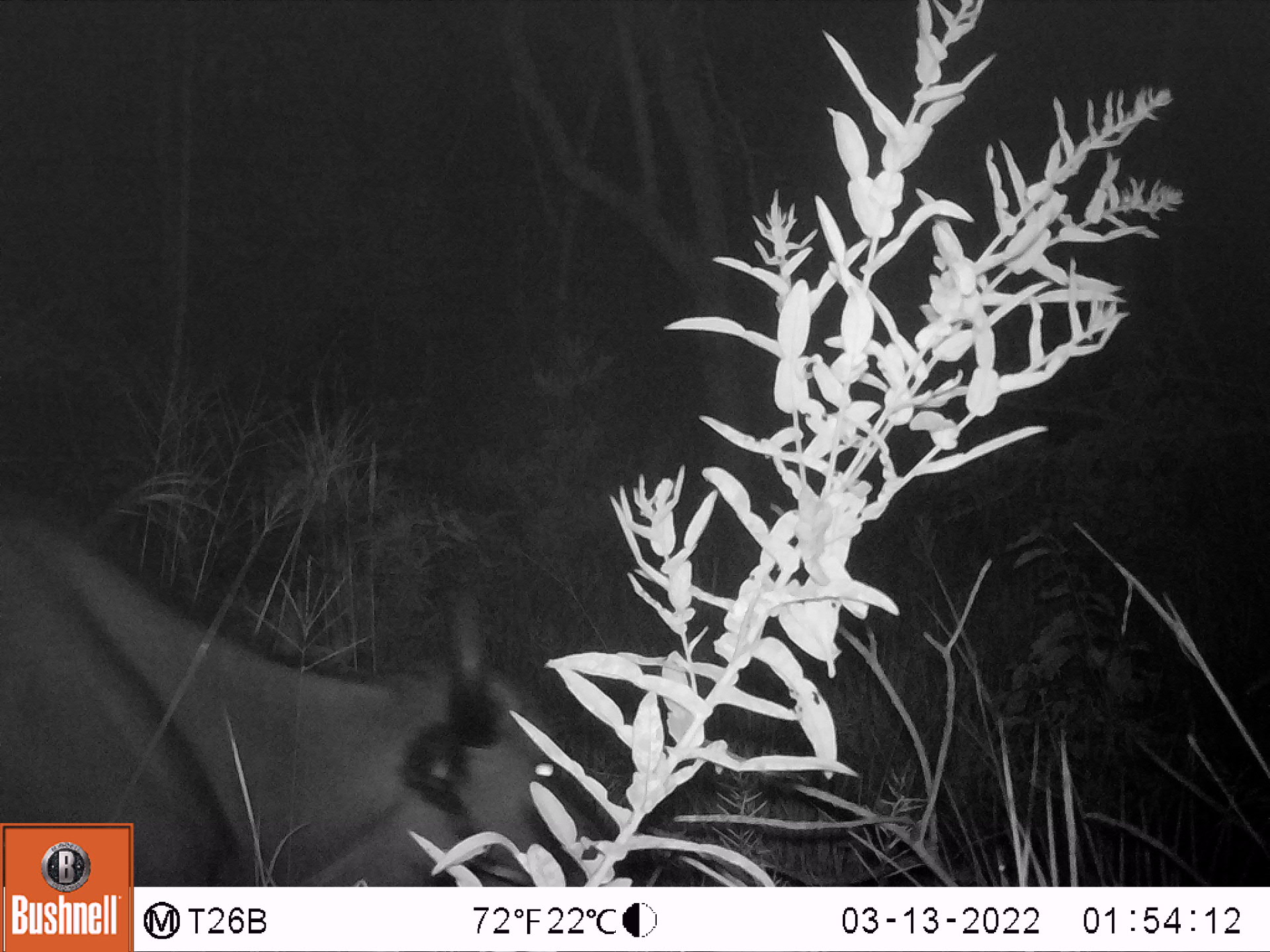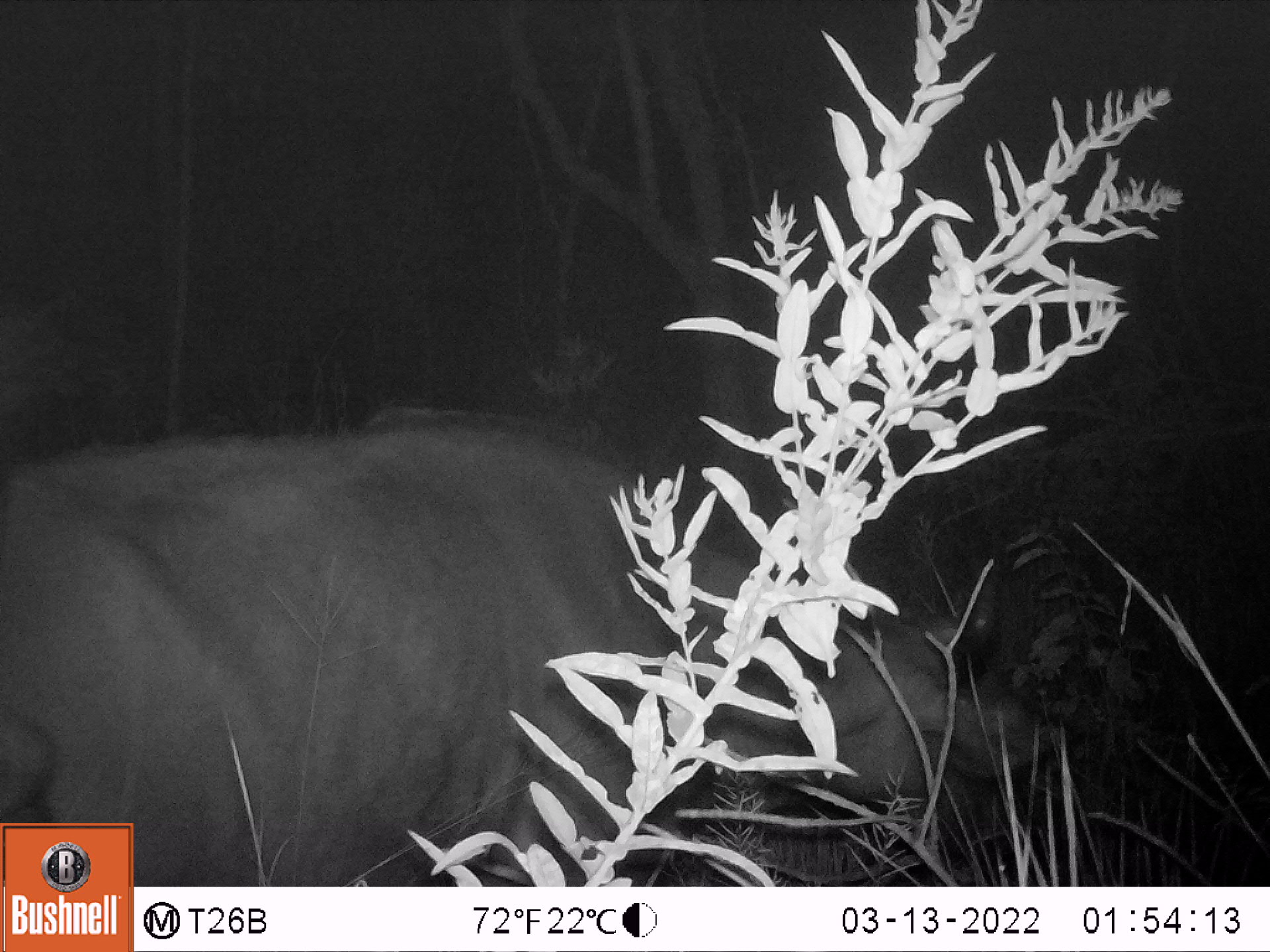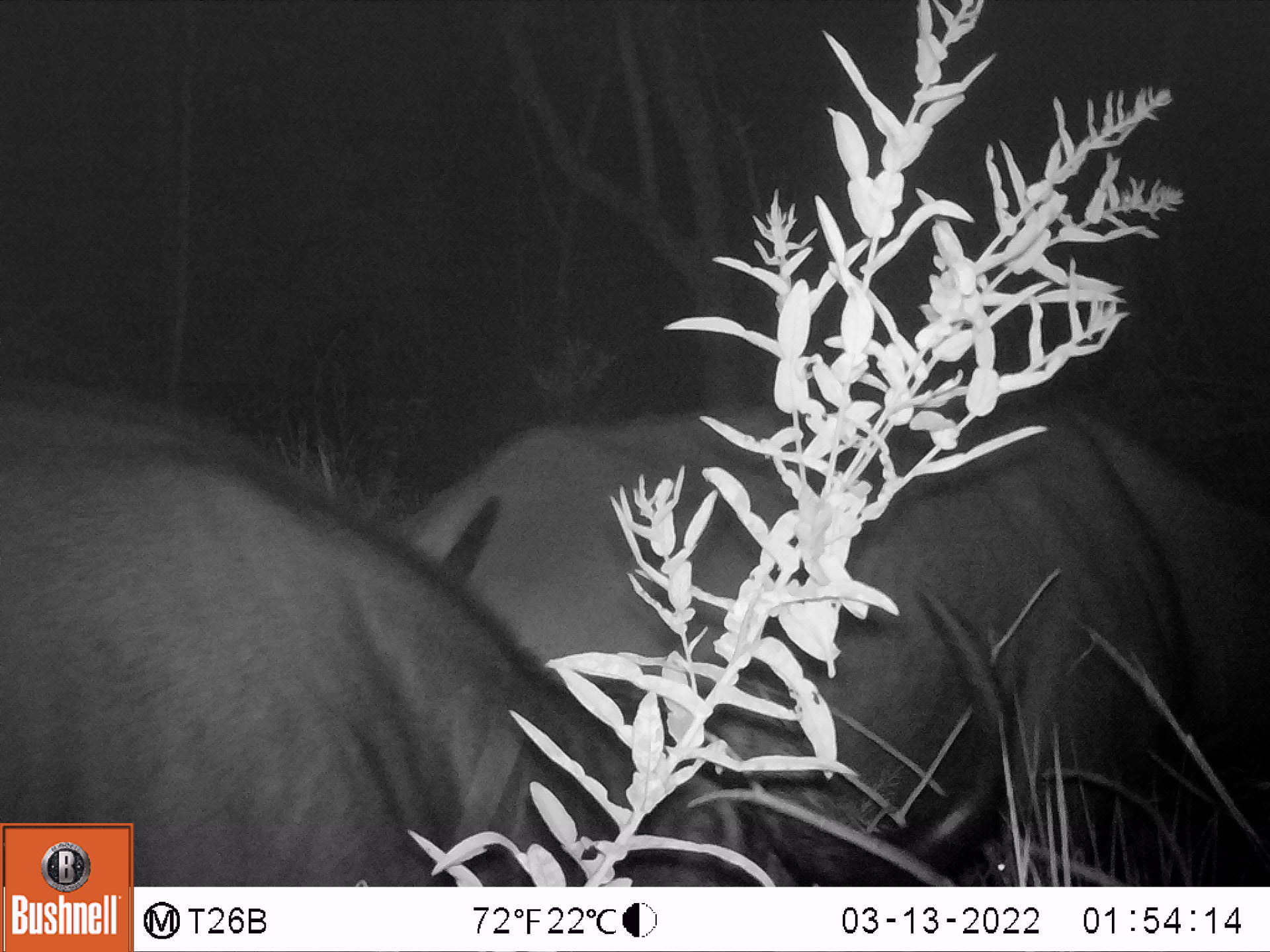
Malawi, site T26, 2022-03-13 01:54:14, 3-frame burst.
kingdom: Animalia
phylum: Chordata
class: Mammalia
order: Artiodactyla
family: Bovidae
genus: Syncerus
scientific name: Syncerus caffer caffer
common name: cape buffalo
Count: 1.